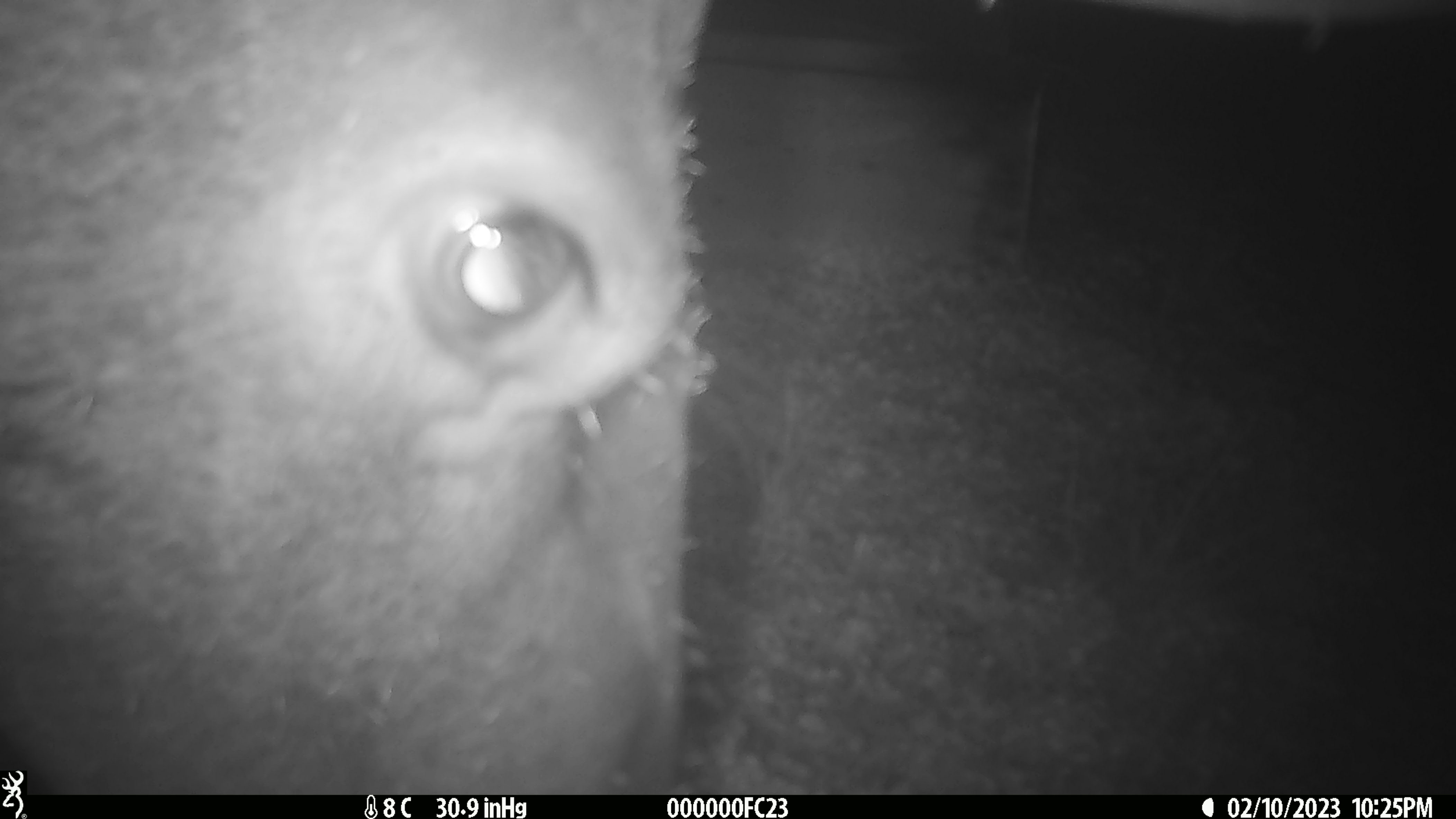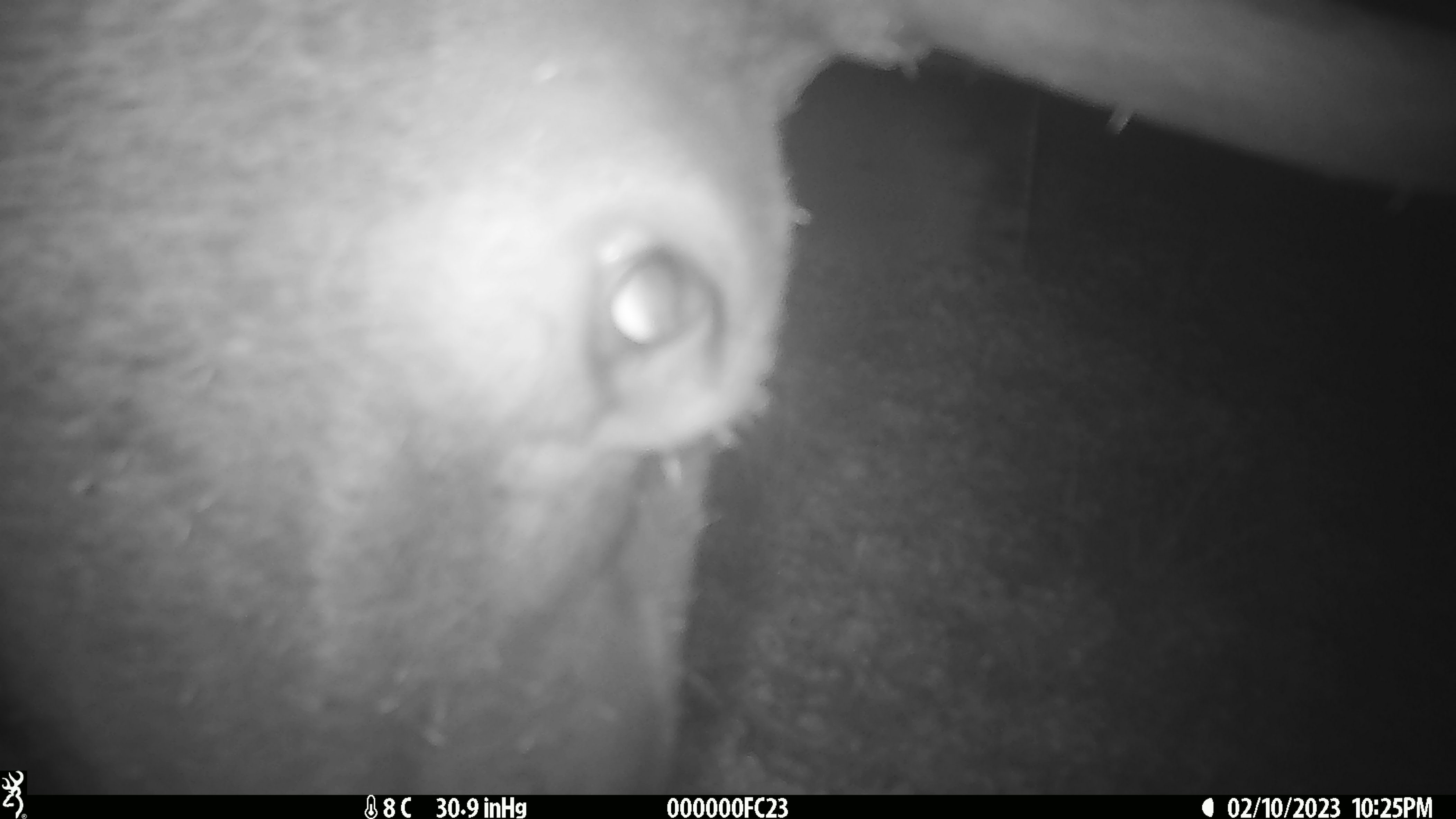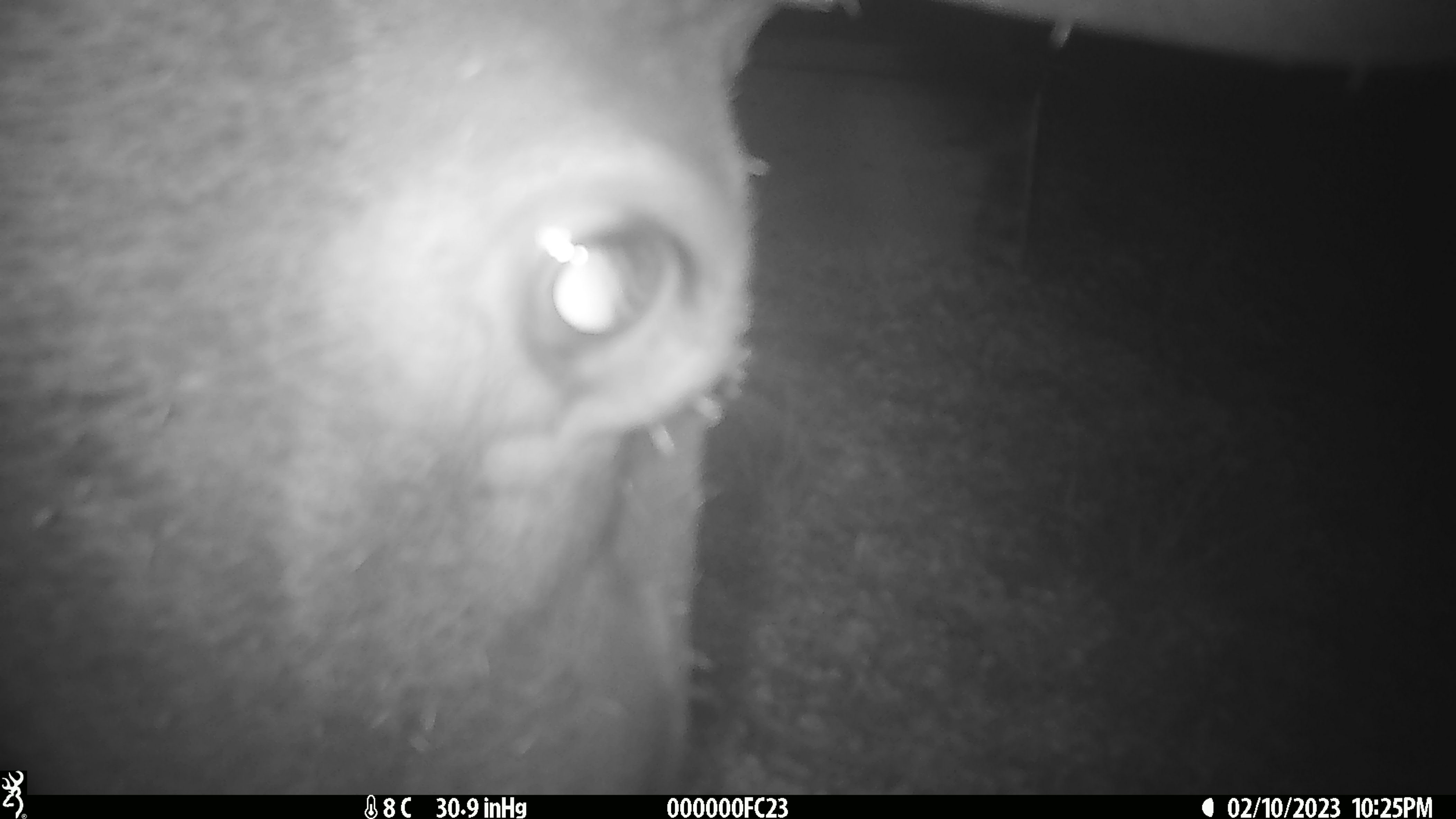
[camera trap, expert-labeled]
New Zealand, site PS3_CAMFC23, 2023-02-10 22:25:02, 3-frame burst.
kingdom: Animalia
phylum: Chordata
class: Mammalia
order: Artiodactyla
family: Cervidae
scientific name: Cervidae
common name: deer